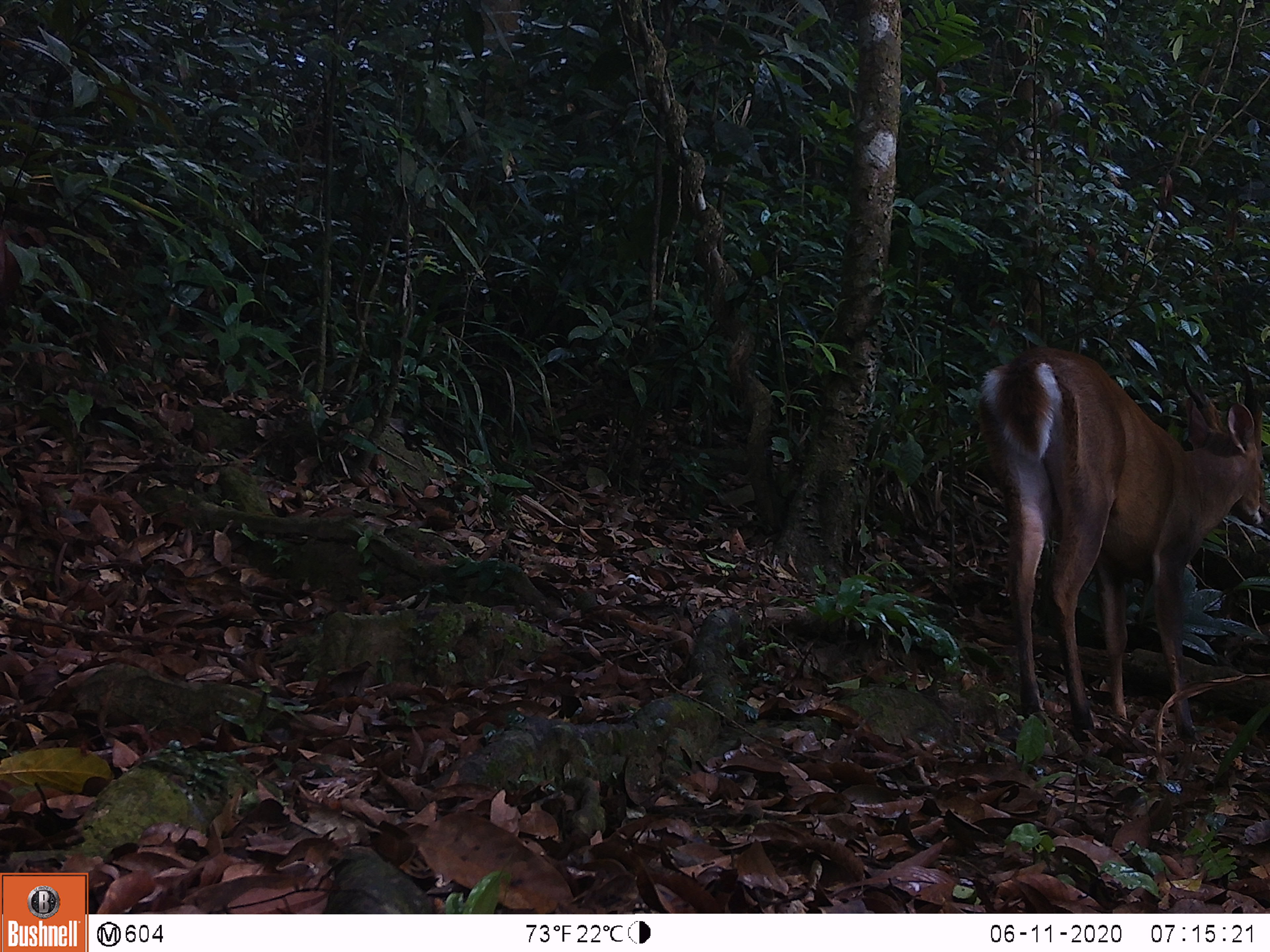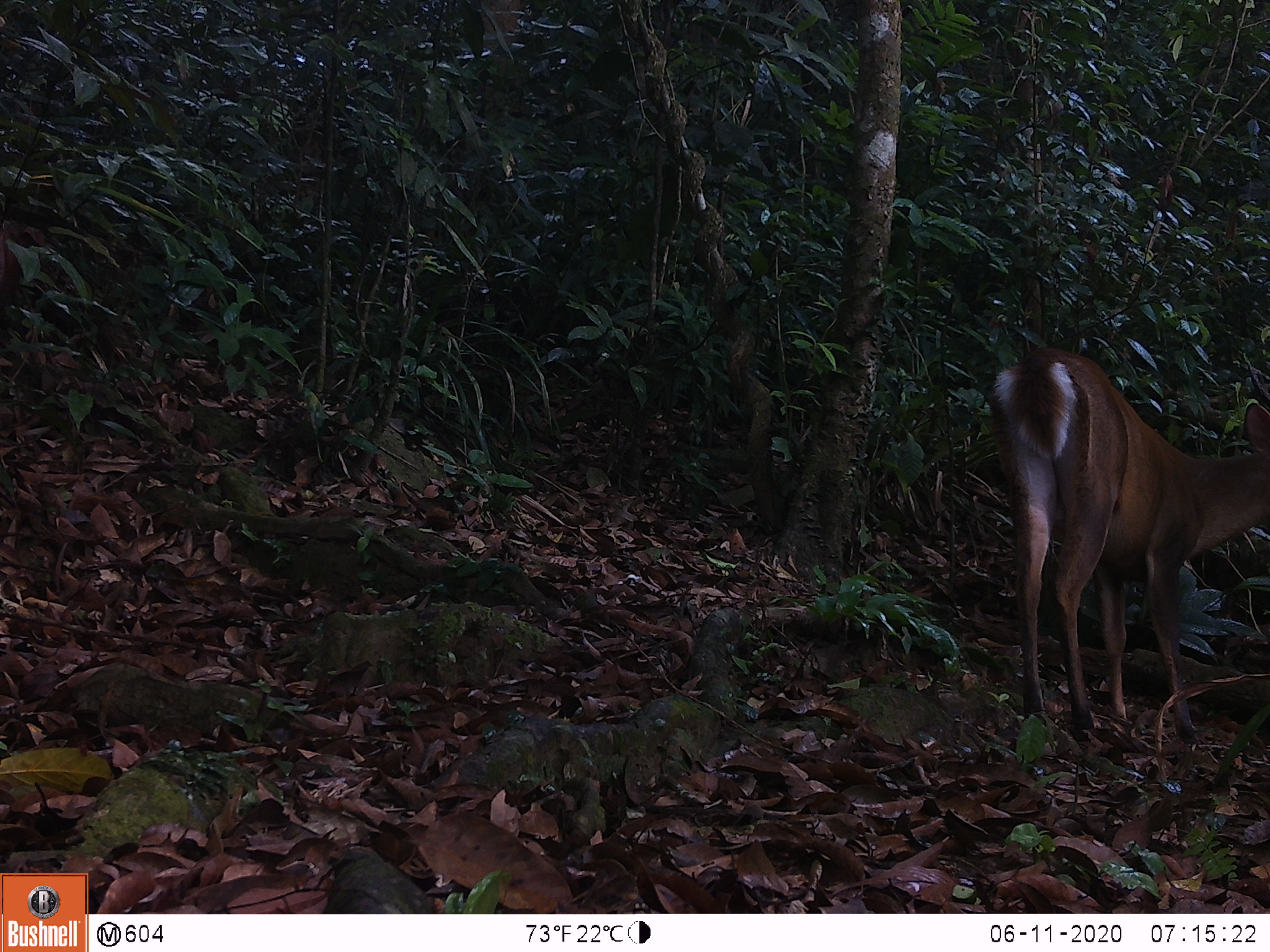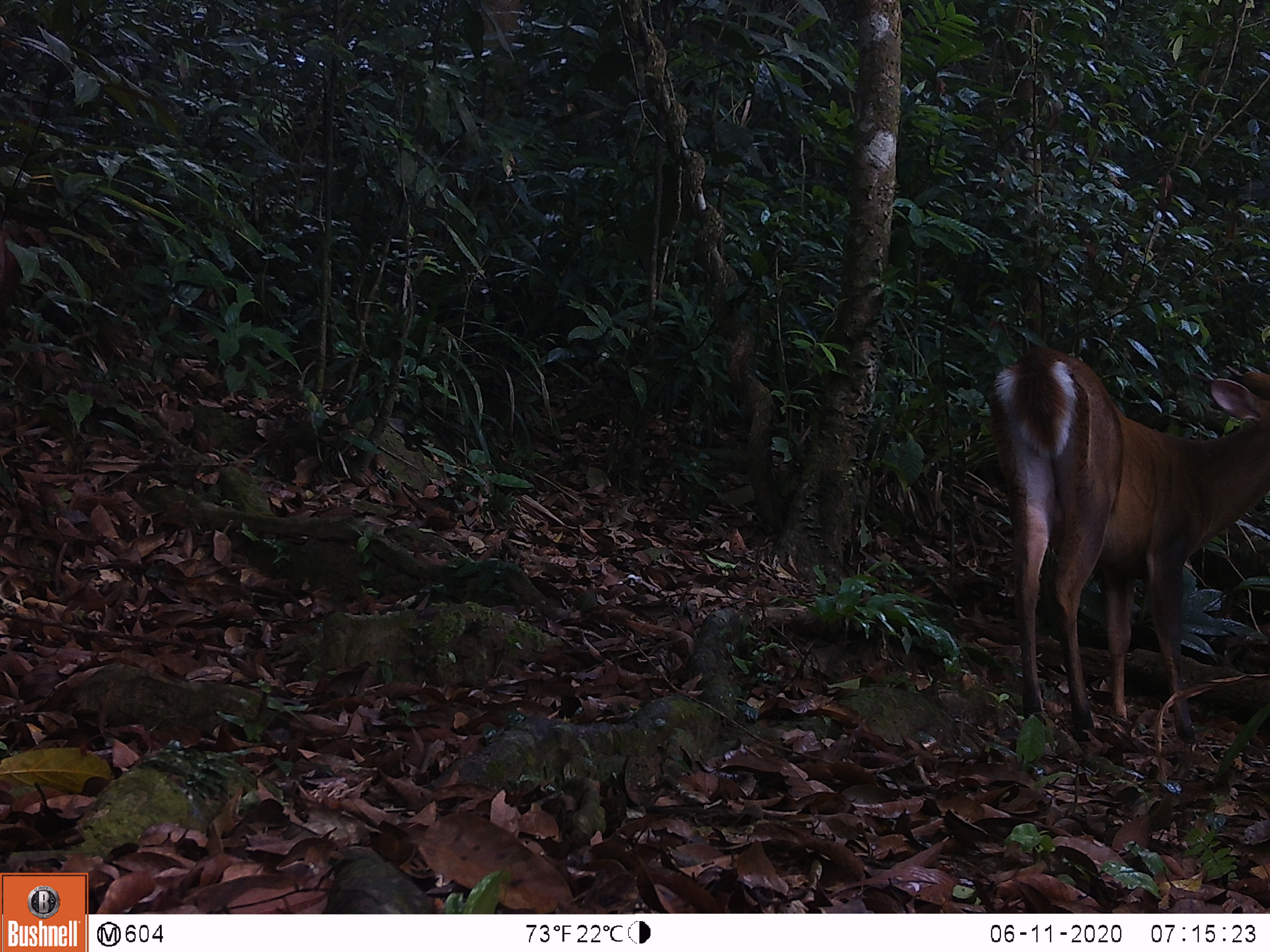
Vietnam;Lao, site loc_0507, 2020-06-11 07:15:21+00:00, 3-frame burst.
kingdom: Animalia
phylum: Chordata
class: Mammalia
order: Artiodactyla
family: Cervidae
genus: Muntiacus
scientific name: Muntiacus vuquangensis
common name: large-antlered muntjac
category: large antlered muntjac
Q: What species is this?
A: Large antlered muntjac (large-antlered muntjac) (Muntiacus vuquangensis).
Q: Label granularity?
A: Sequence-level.